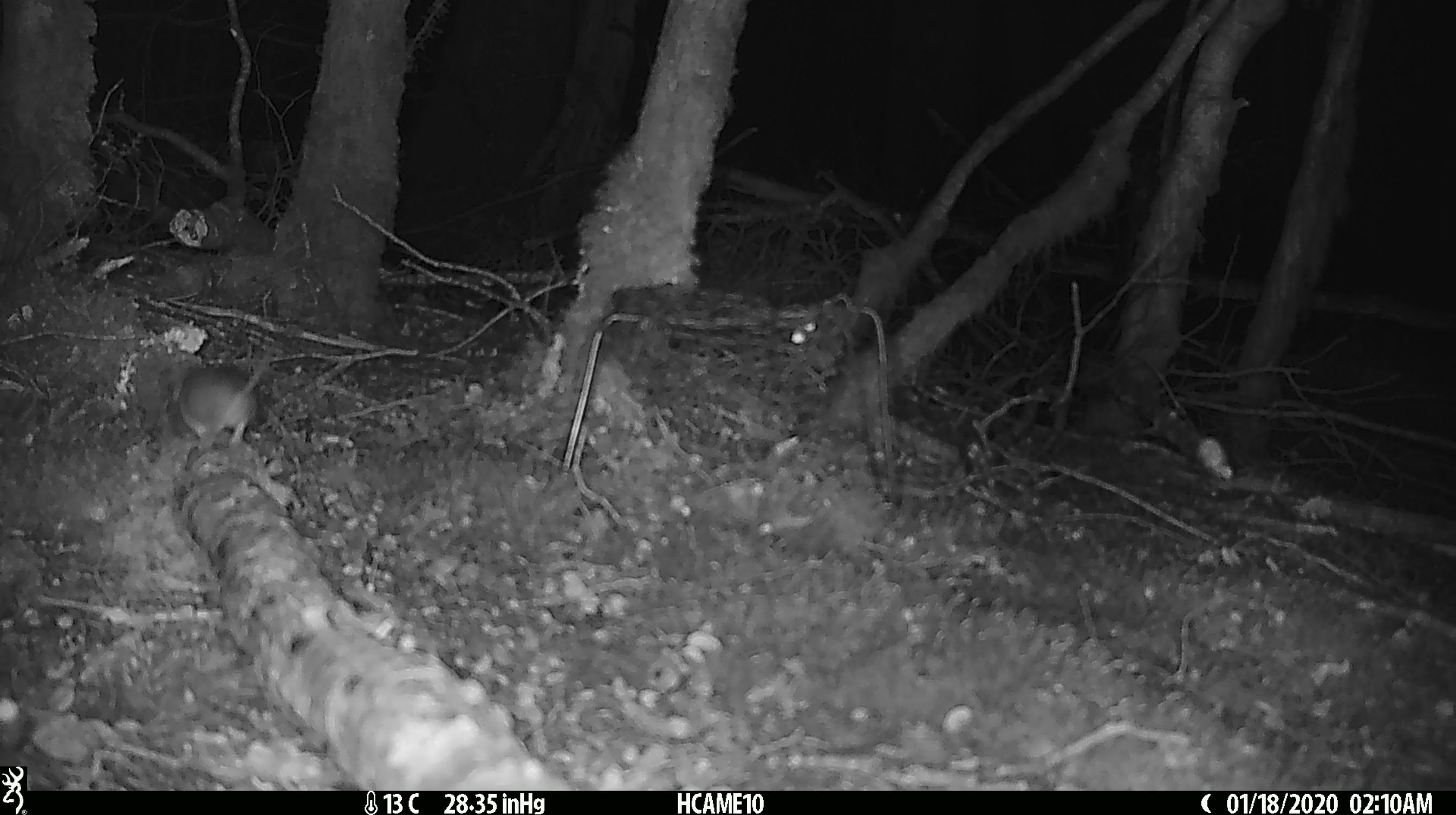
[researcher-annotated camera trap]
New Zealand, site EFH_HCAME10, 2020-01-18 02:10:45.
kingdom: Animalia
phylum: Chordata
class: Mammalia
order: Rodentia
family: Muridae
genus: Mus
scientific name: Mus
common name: mouse